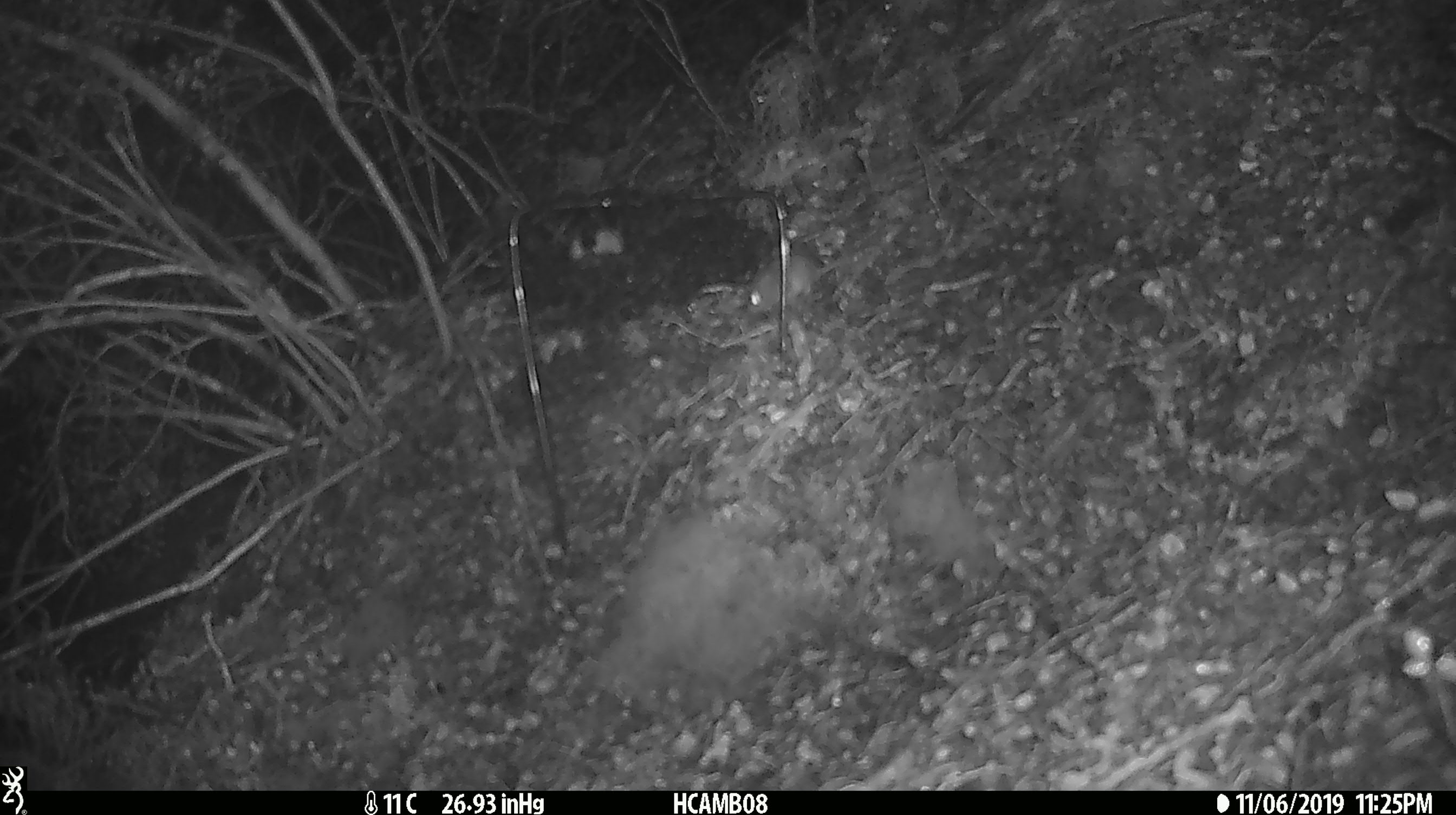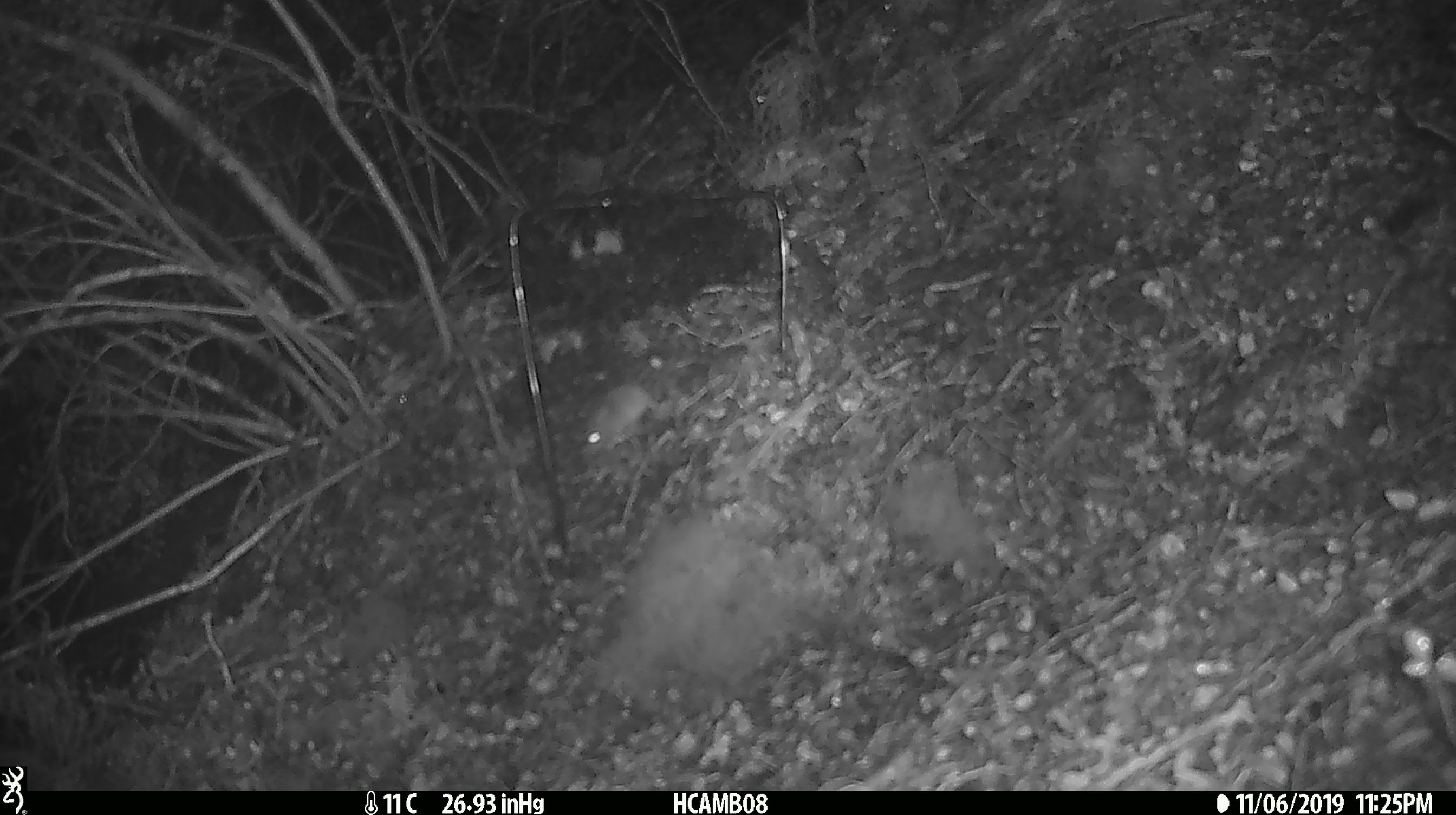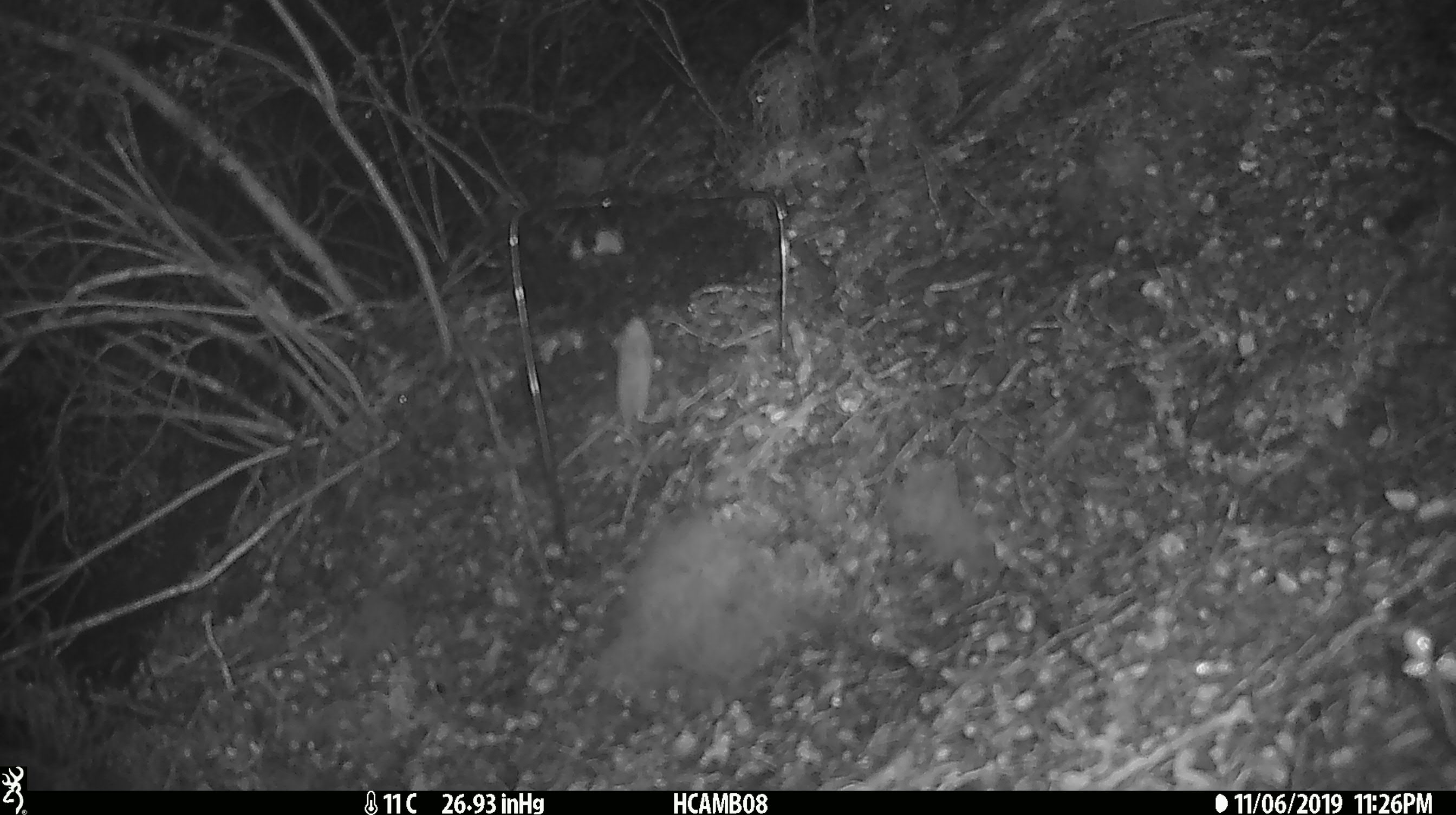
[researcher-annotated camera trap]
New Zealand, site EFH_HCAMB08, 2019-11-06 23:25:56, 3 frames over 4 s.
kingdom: Animalia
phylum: Chordata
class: Mammalia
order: Rodentia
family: Muridae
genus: Mus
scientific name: Mus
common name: mouse